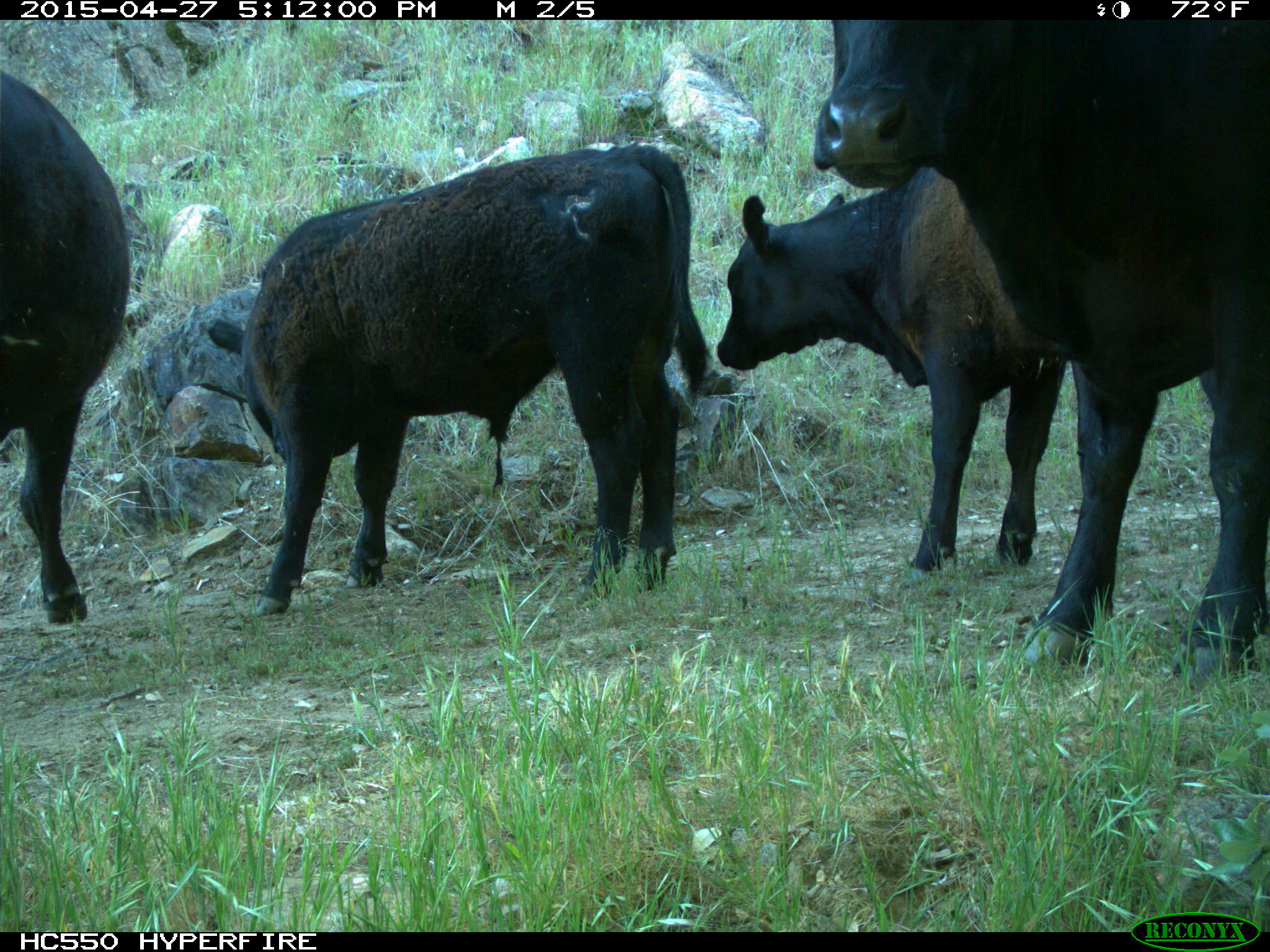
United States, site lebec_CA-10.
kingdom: Animalia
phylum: Chordata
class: Mammalia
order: Artiodactyla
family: Bovidae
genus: Bos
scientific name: Bos taurus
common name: domestic cow